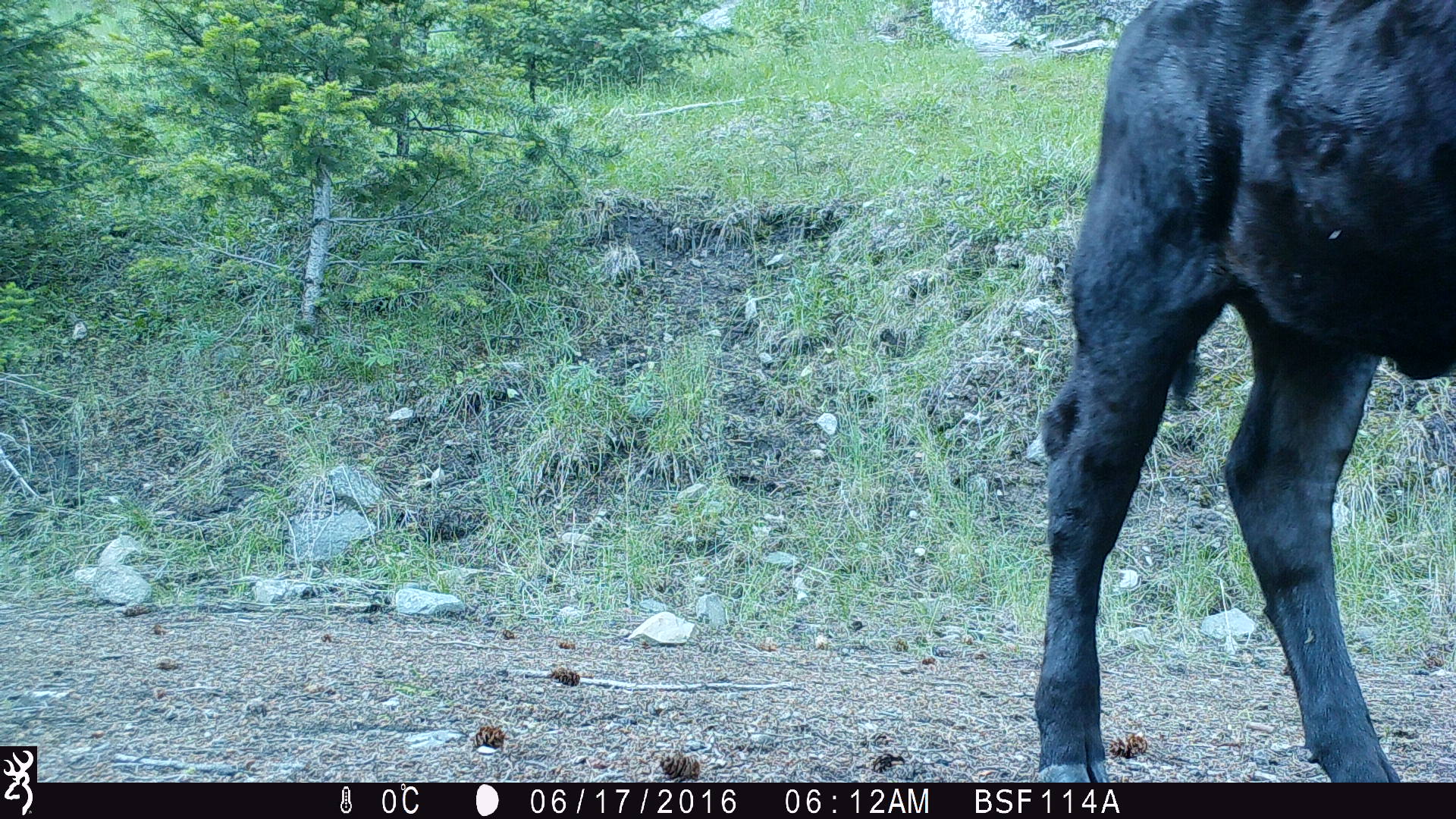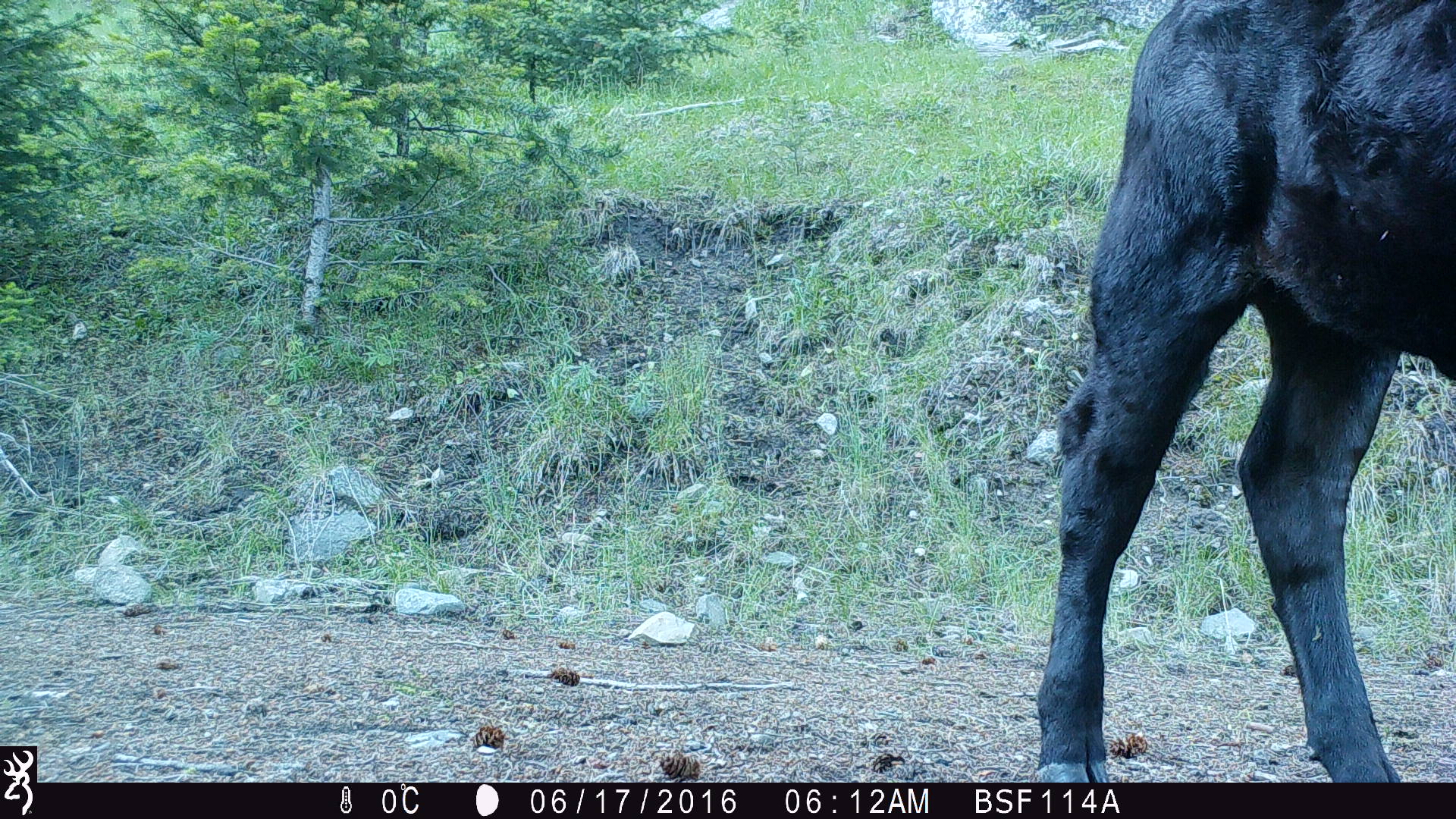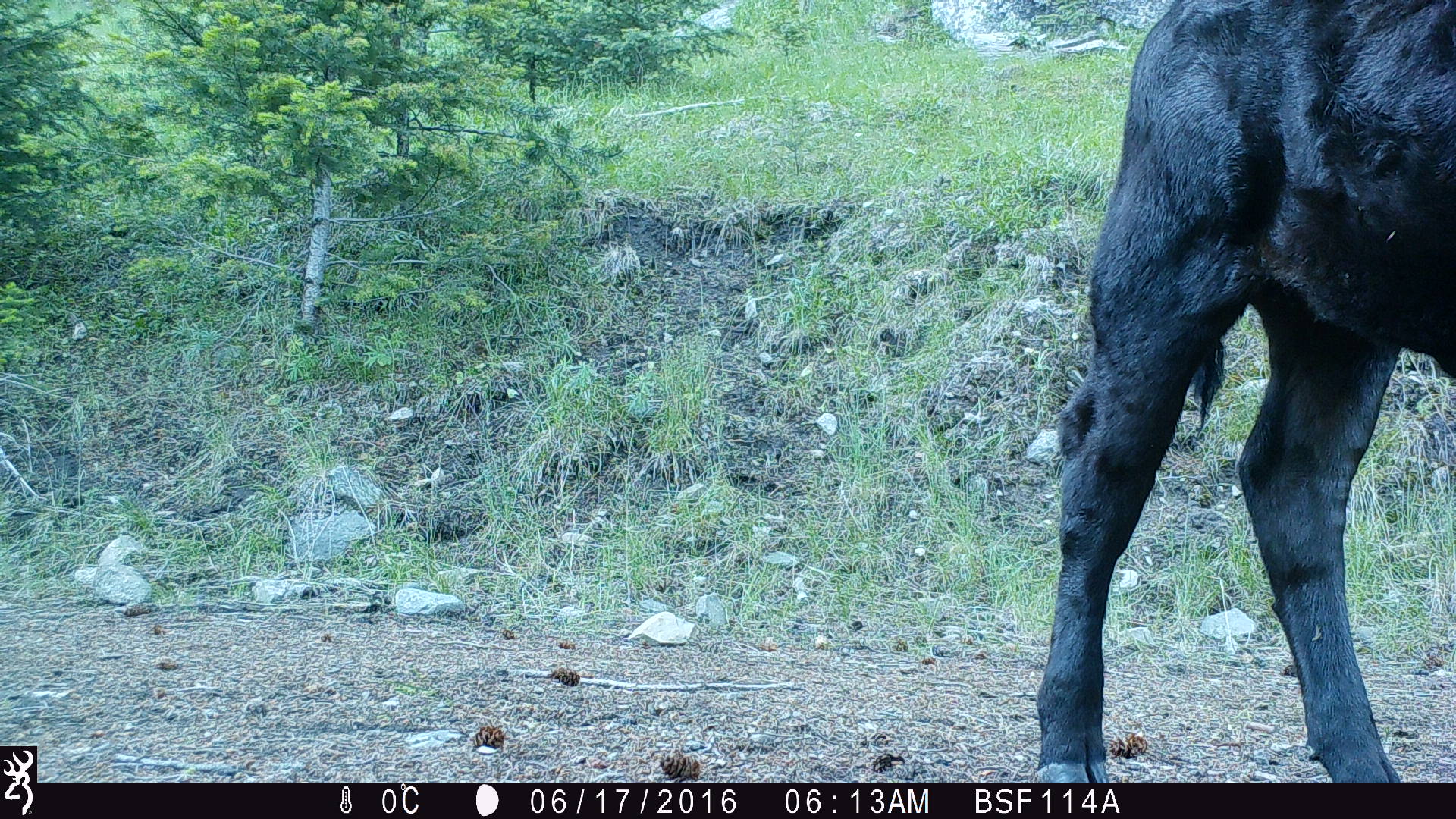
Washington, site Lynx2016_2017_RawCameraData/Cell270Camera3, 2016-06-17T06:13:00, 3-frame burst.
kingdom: Animalia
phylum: Chordata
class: Mammalia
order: Artiodactyla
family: Bovidae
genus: Bos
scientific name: Bos taurus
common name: domestic cattle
Domestic cattle (Bos taurus). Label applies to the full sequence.